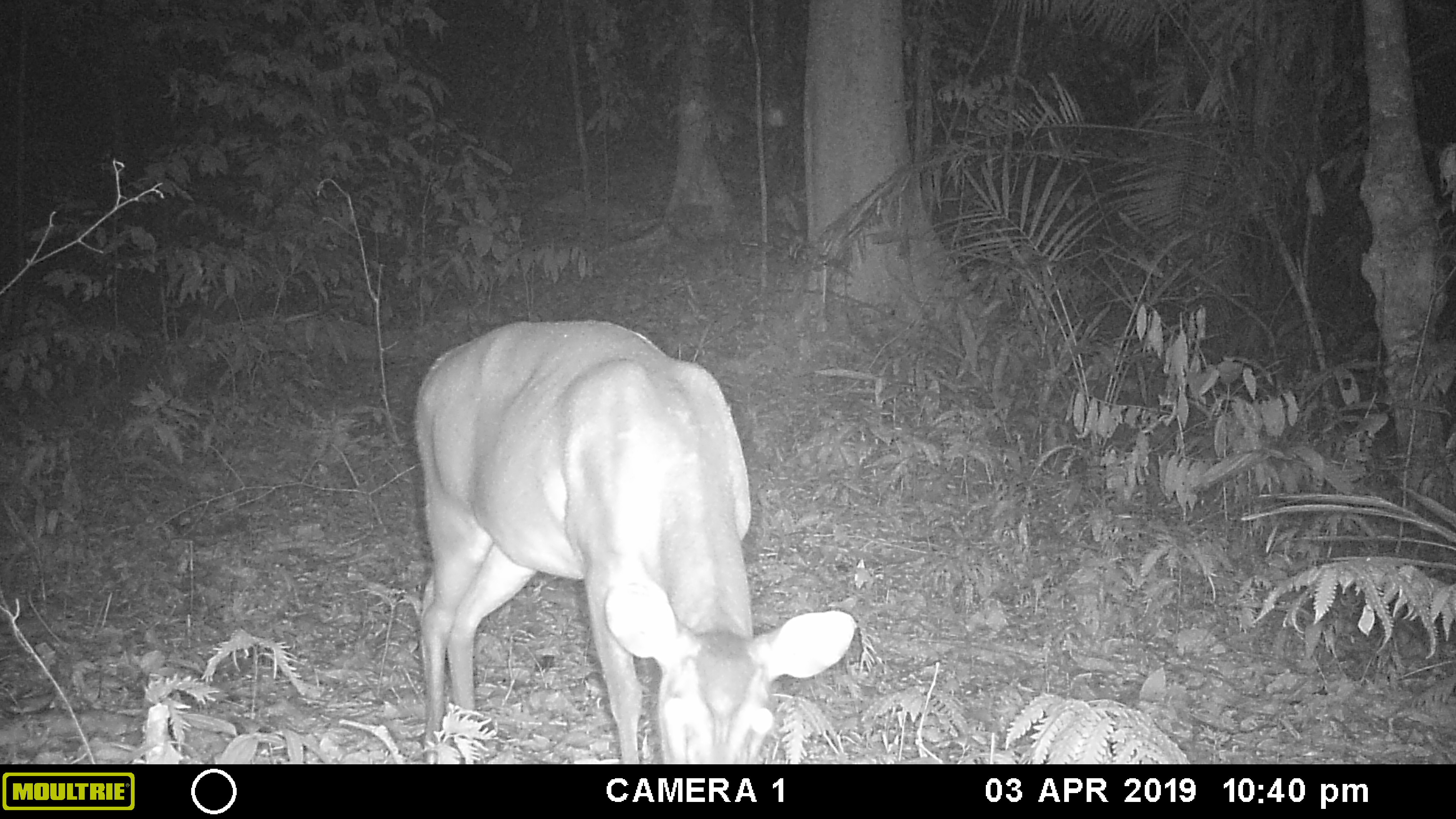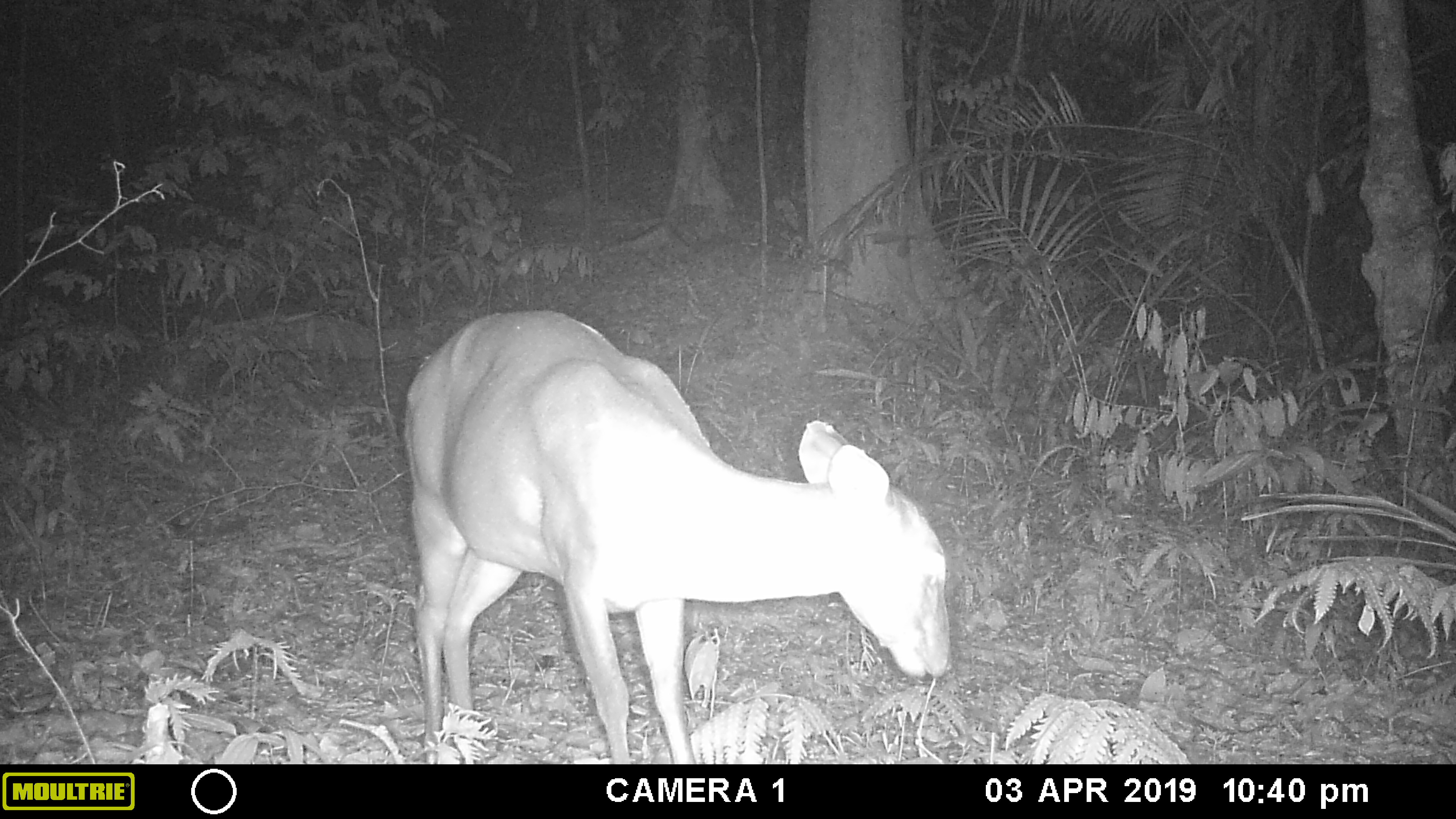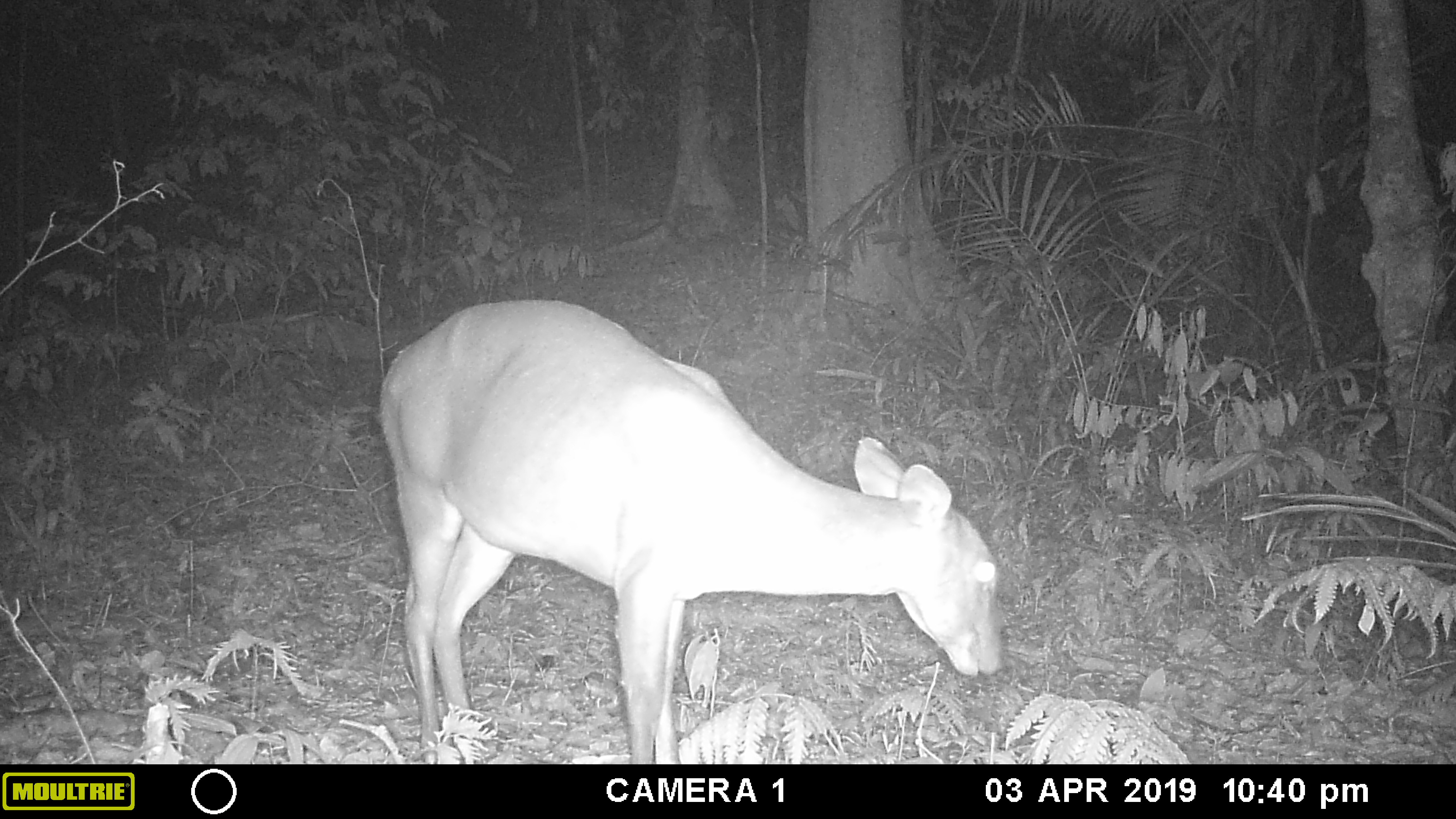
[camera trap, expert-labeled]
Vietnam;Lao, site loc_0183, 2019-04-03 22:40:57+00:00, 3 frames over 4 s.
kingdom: Animalia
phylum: Chordata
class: Mammalia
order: Artiodactyla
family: Cervidae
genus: Muntiacus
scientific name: Muntiacus vuquangensis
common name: large-antlered muntjac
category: large antlered muntjac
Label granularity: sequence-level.